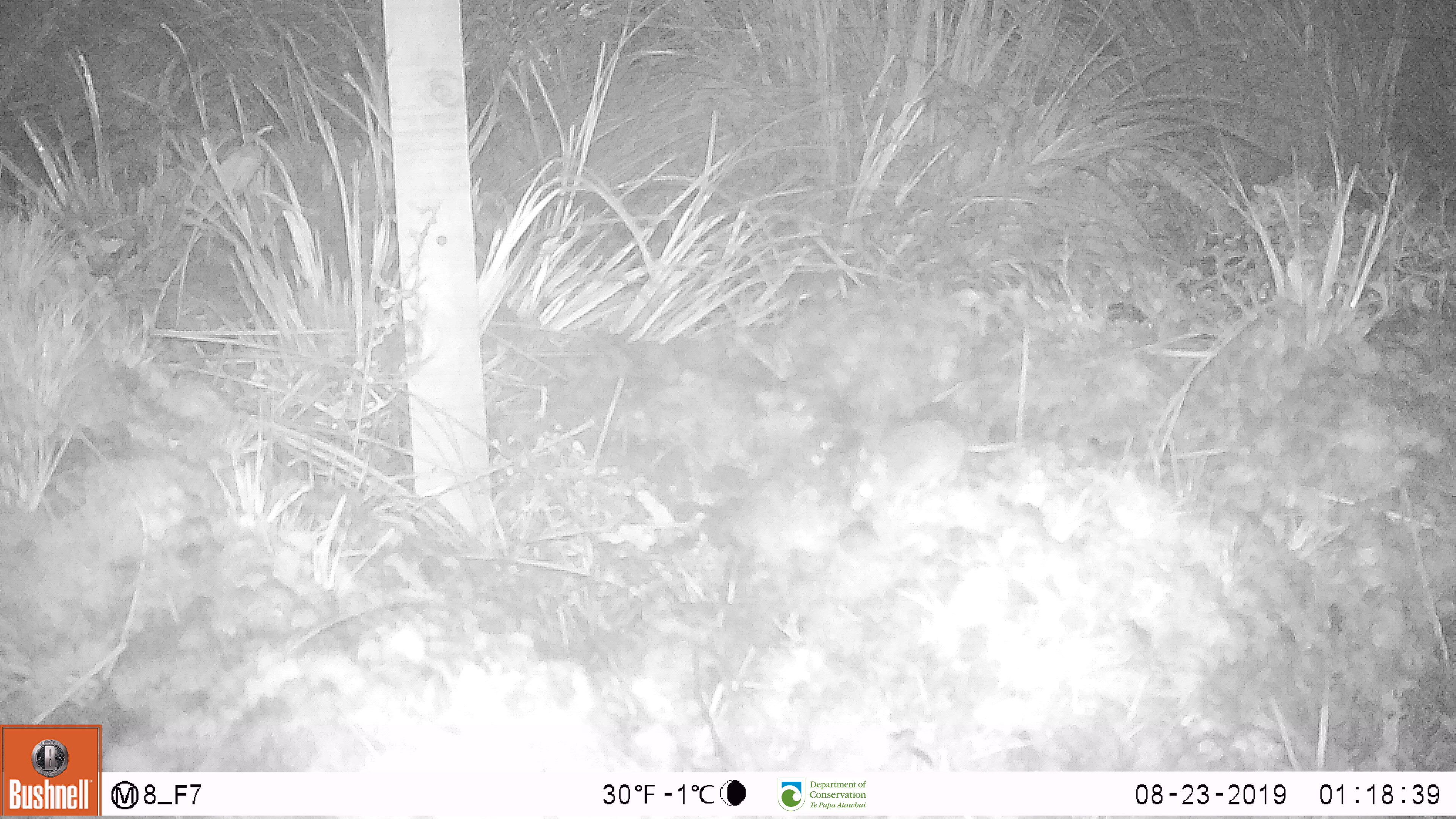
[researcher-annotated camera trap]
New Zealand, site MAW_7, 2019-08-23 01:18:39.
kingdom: Animalia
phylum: Chordata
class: Mammalia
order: Rodentia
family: Muridae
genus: Mus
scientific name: Mus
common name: mouse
Mouse (Mus).